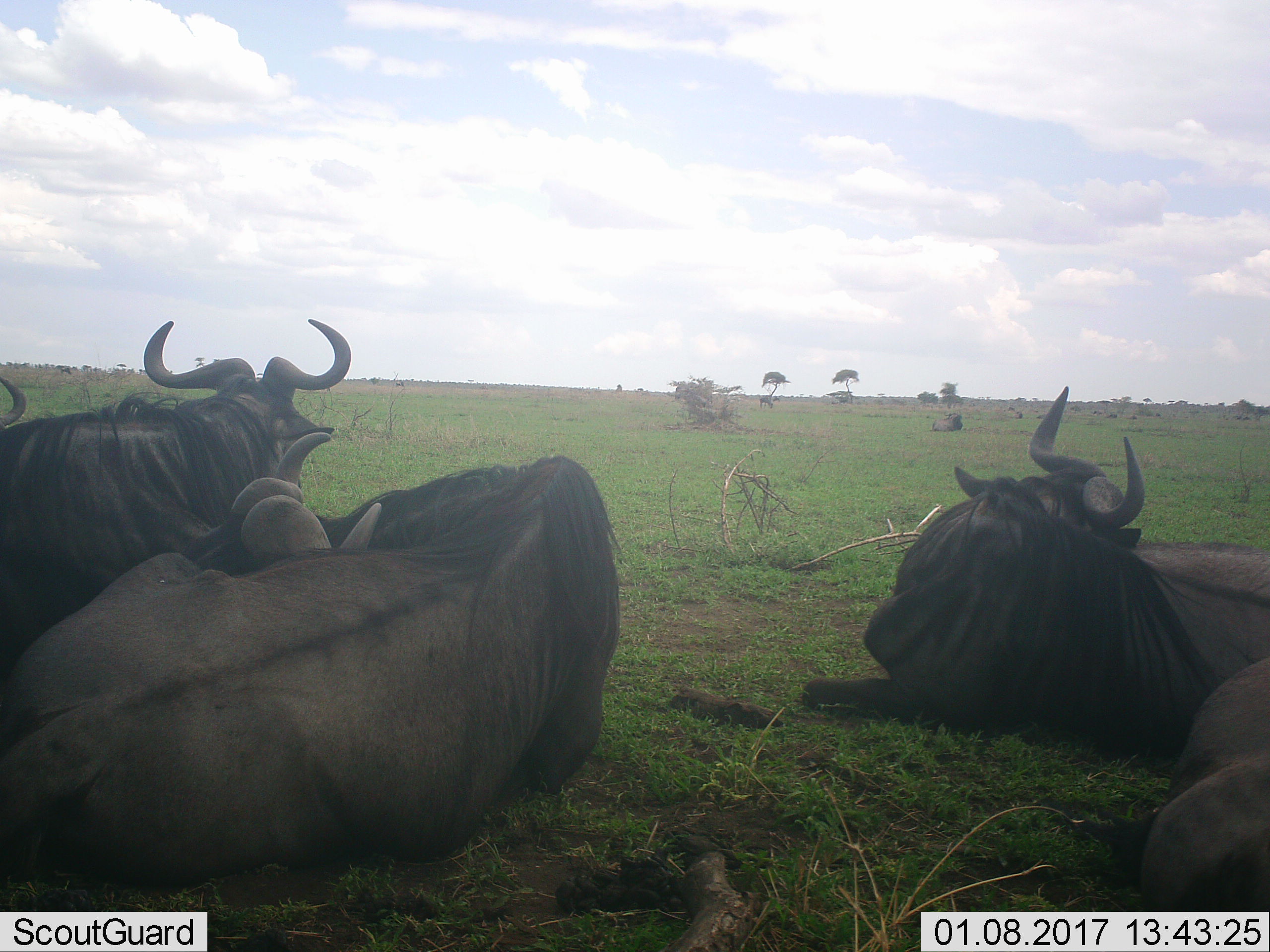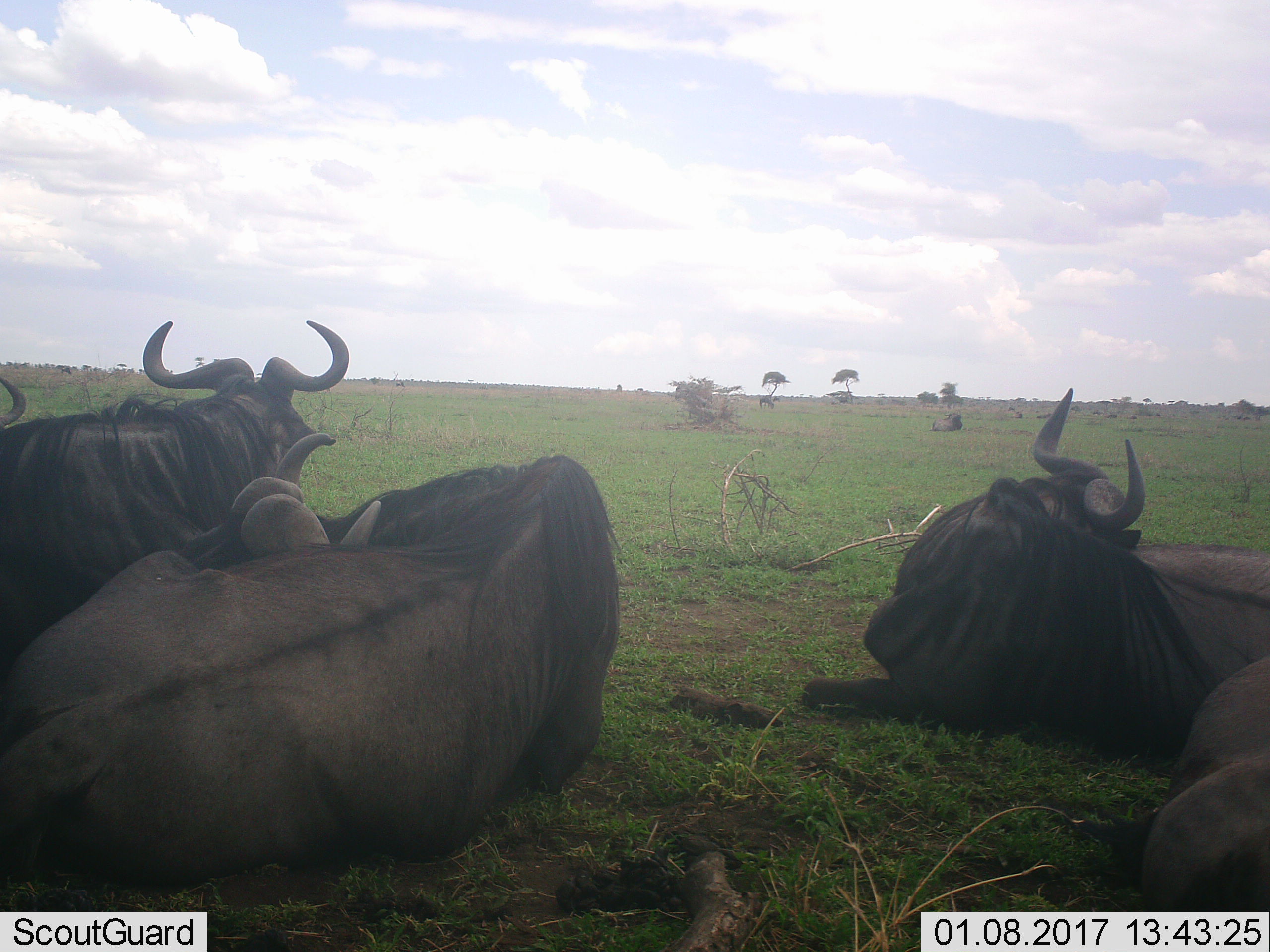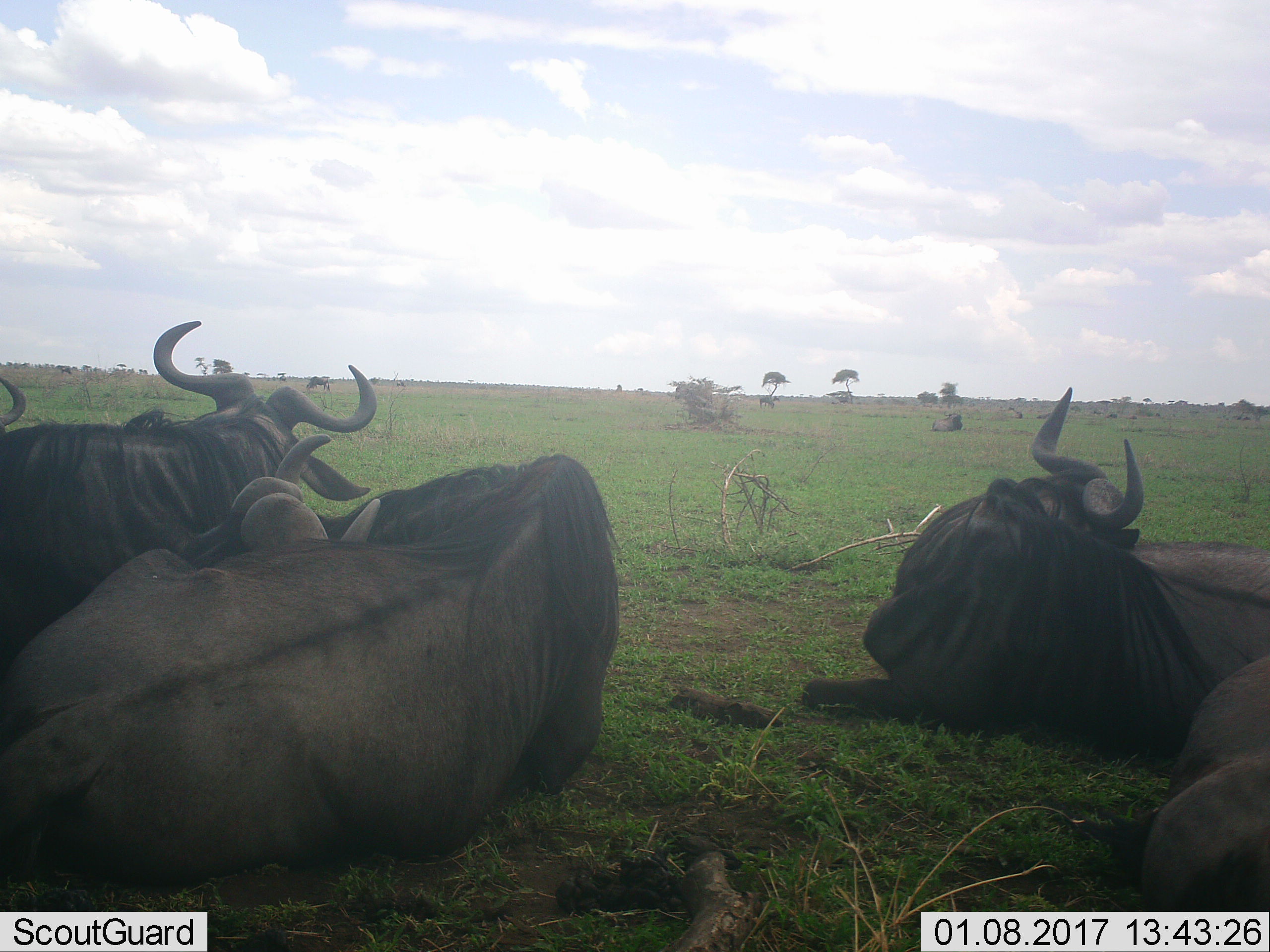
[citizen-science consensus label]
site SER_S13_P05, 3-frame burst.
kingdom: Animalia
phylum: Chordata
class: Mammalia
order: Artiodactyla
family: Bovidae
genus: Connochaetes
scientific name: Connochaetes taurinus taurinus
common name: blue wildebeest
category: wildebeestblue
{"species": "wildebeestblue (blue wildebeest) (Connochaetes taurinus taurinus)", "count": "6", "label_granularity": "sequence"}